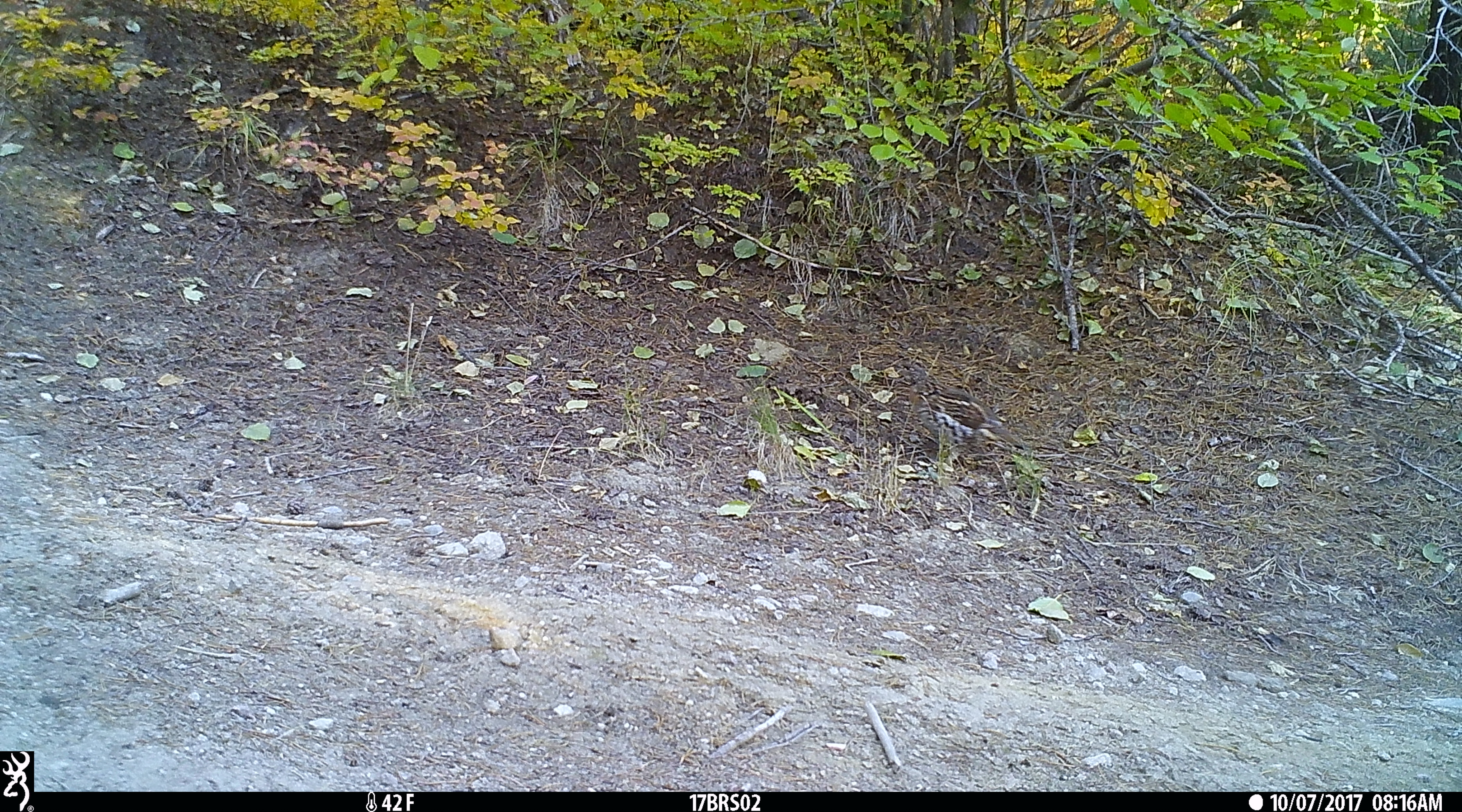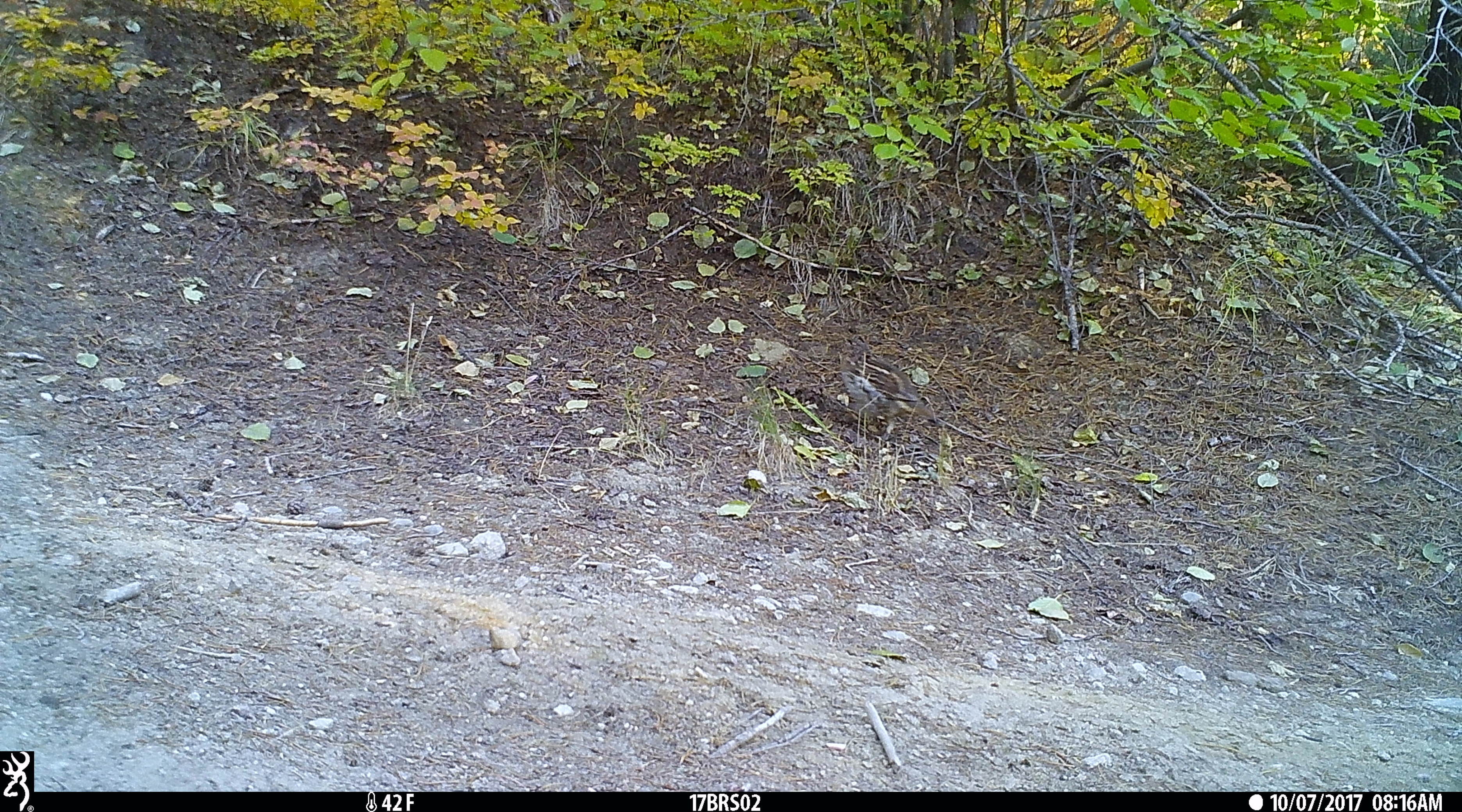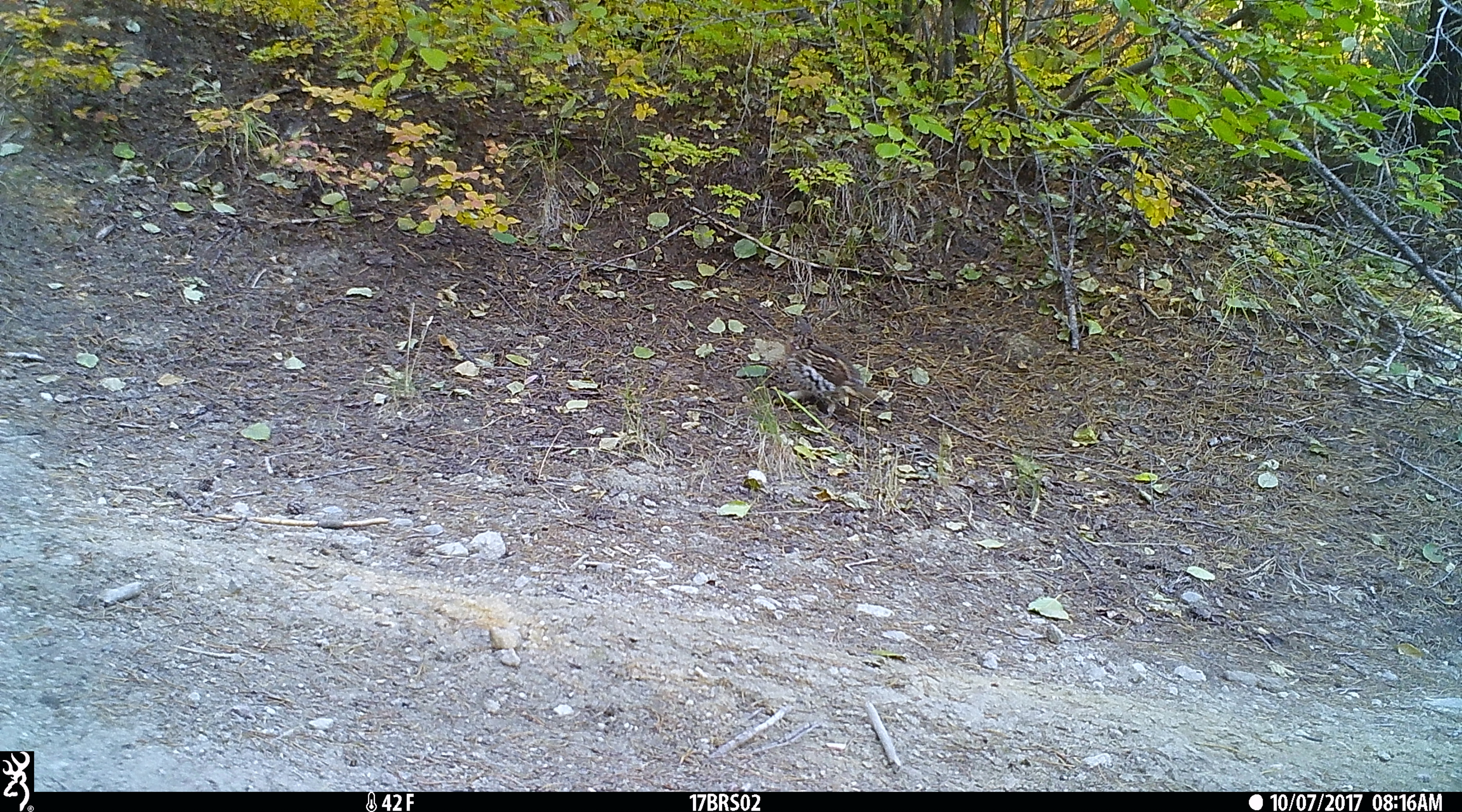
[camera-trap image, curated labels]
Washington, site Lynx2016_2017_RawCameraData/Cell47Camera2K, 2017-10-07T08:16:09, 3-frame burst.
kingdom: Animalia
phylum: Chordata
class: Aves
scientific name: Aves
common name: birds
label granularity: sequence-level